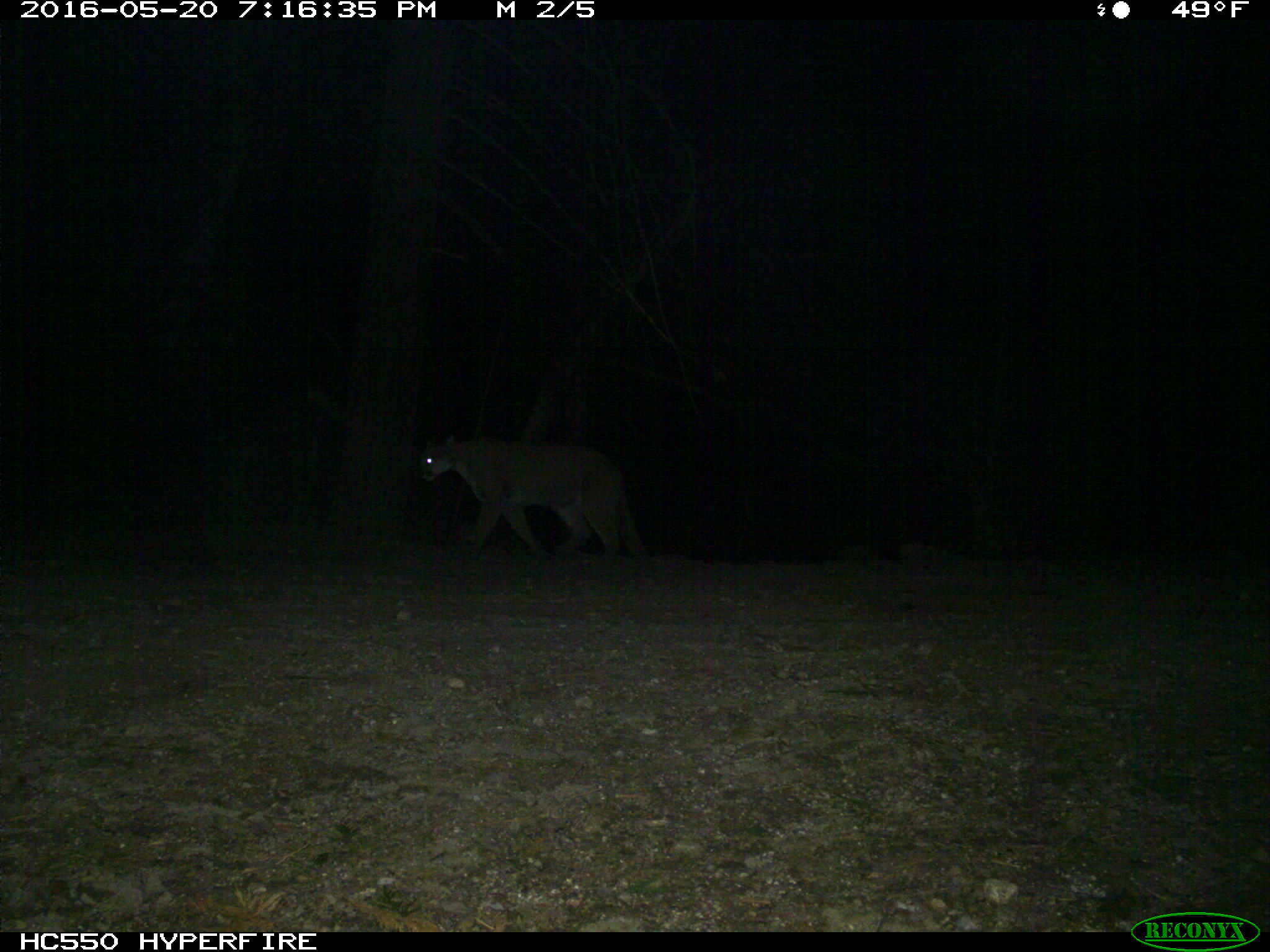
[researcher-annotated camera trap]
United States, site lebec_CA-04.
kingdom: Animalia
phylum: Chordata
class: Mammalia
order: Carnivora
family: Felidae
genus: Puma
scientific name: Puma concolor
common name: mountain lion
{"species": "Puma concolor (mountain lion)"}